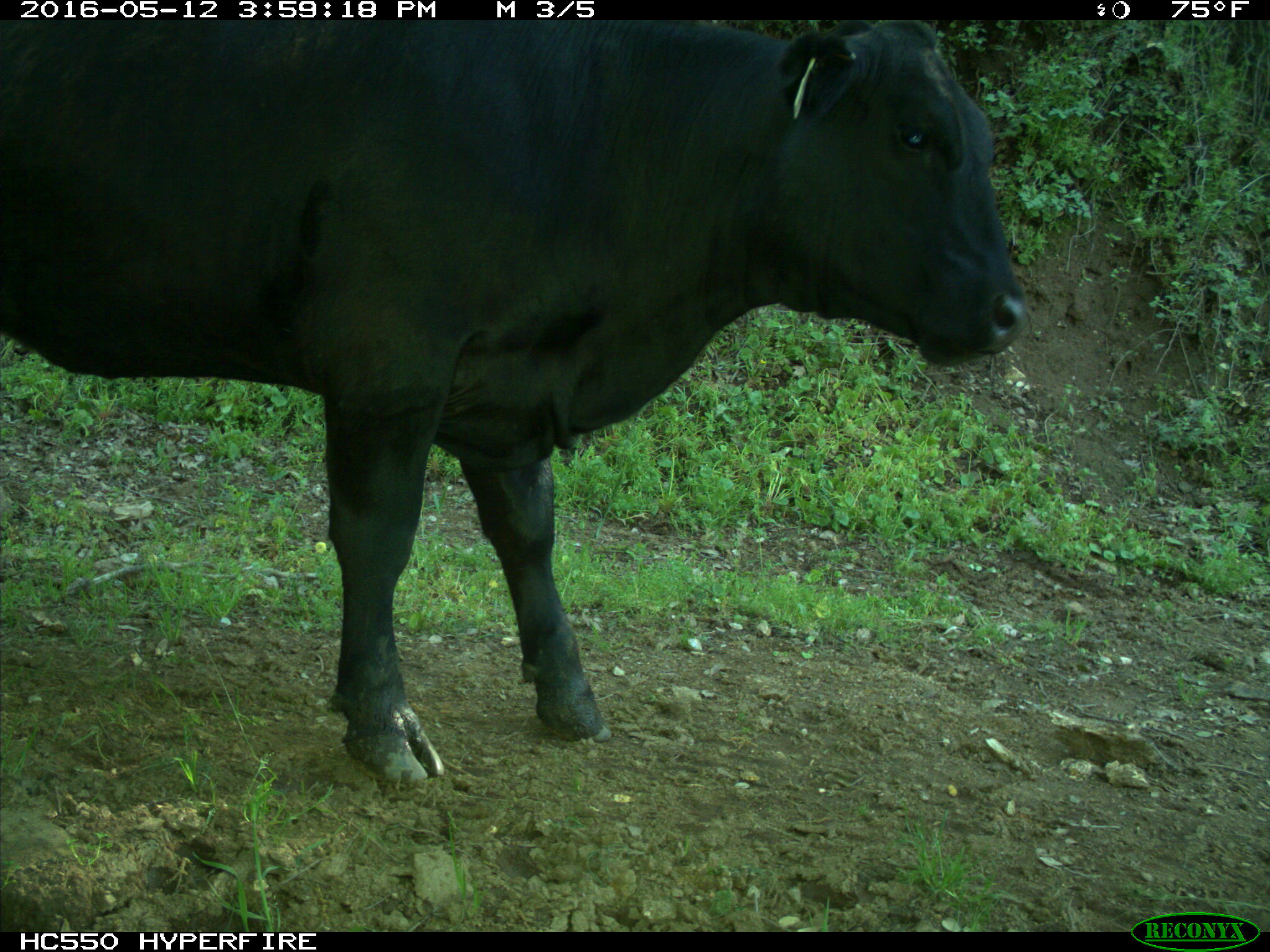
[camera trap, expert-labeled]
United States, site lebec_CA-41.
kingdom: Animalia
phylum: Chordata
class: Mammalia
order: Artiodactyla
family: Bovidae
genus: Bos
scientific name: Bos taurus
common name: domestic cow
Bos taurus (domestic cow).